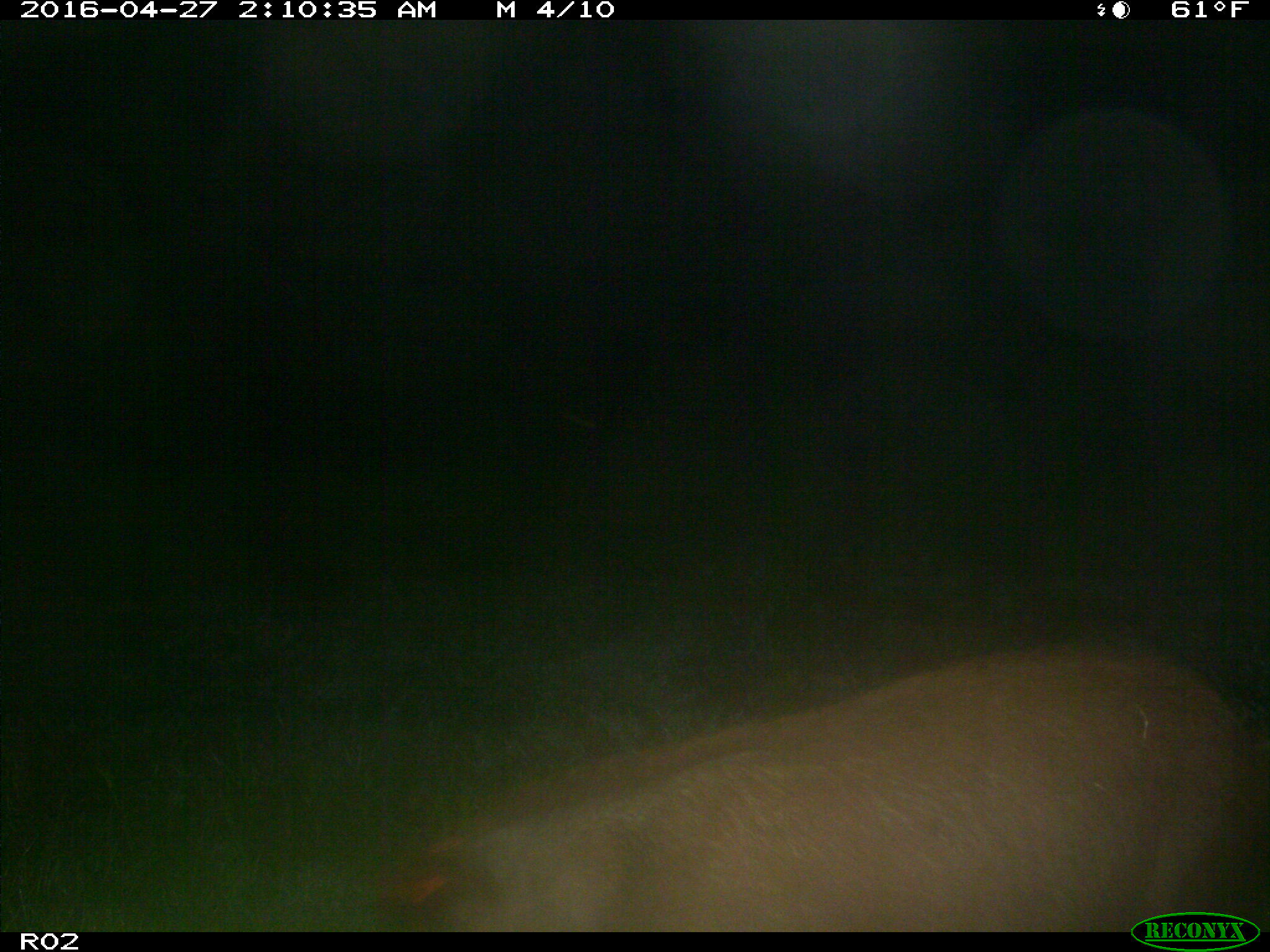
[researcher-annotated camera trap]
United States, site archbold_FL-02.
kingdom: Animalia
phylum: Chordata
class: Mammalia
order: Artiodactyla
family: Suidae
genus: Sus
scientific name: Sus scrofa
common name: wild boar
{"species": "Sus scrofa (wild boar)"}